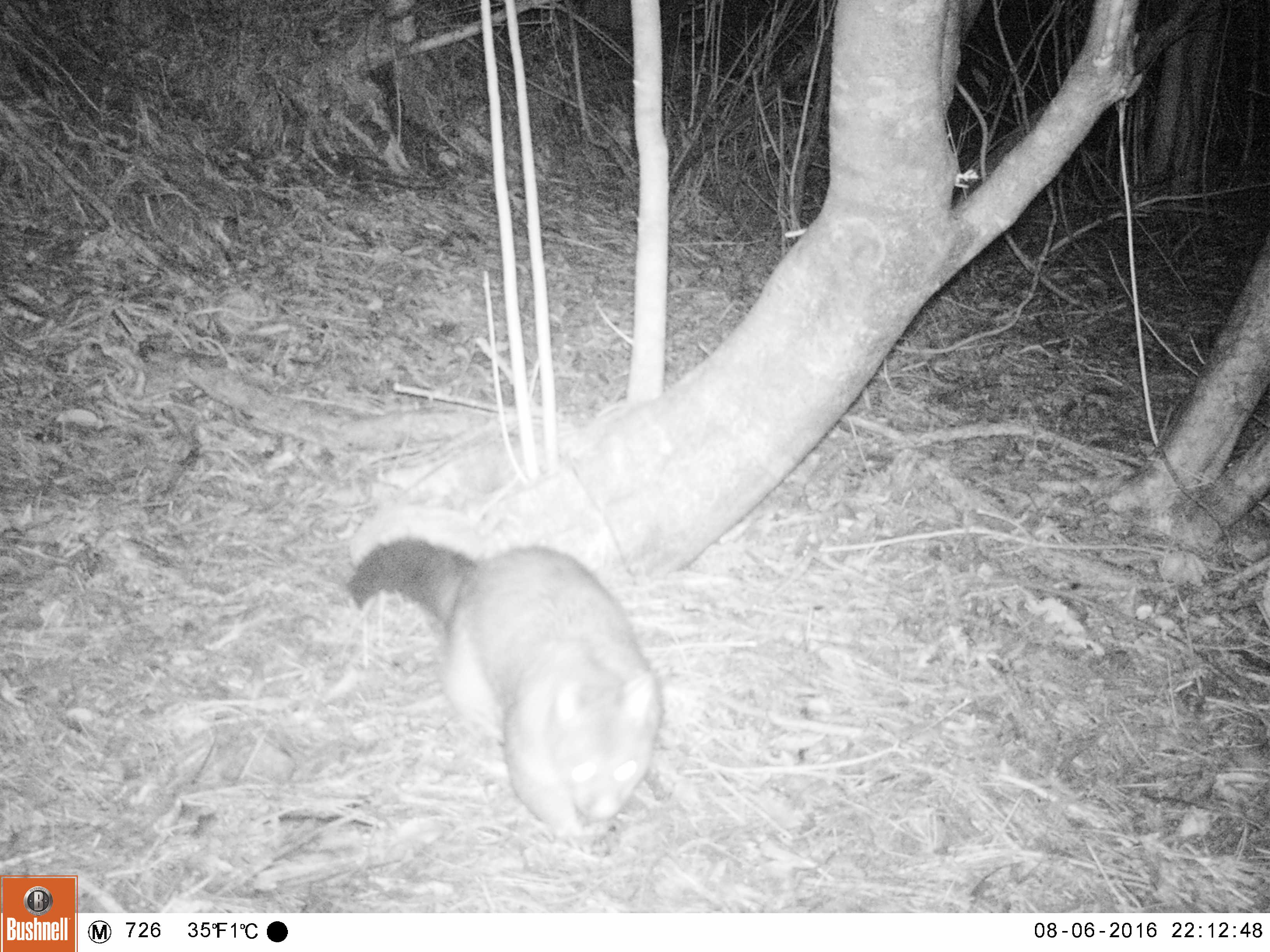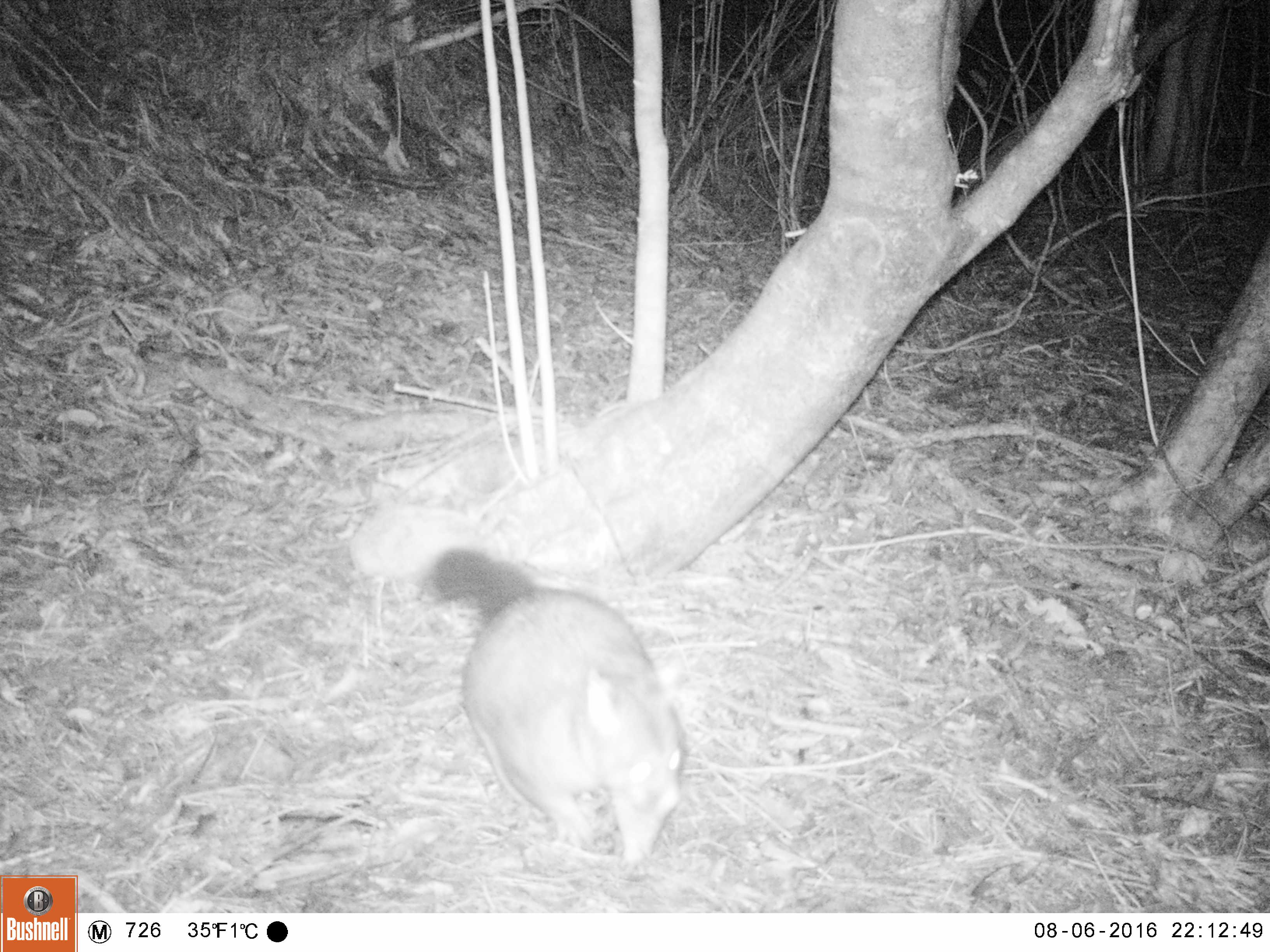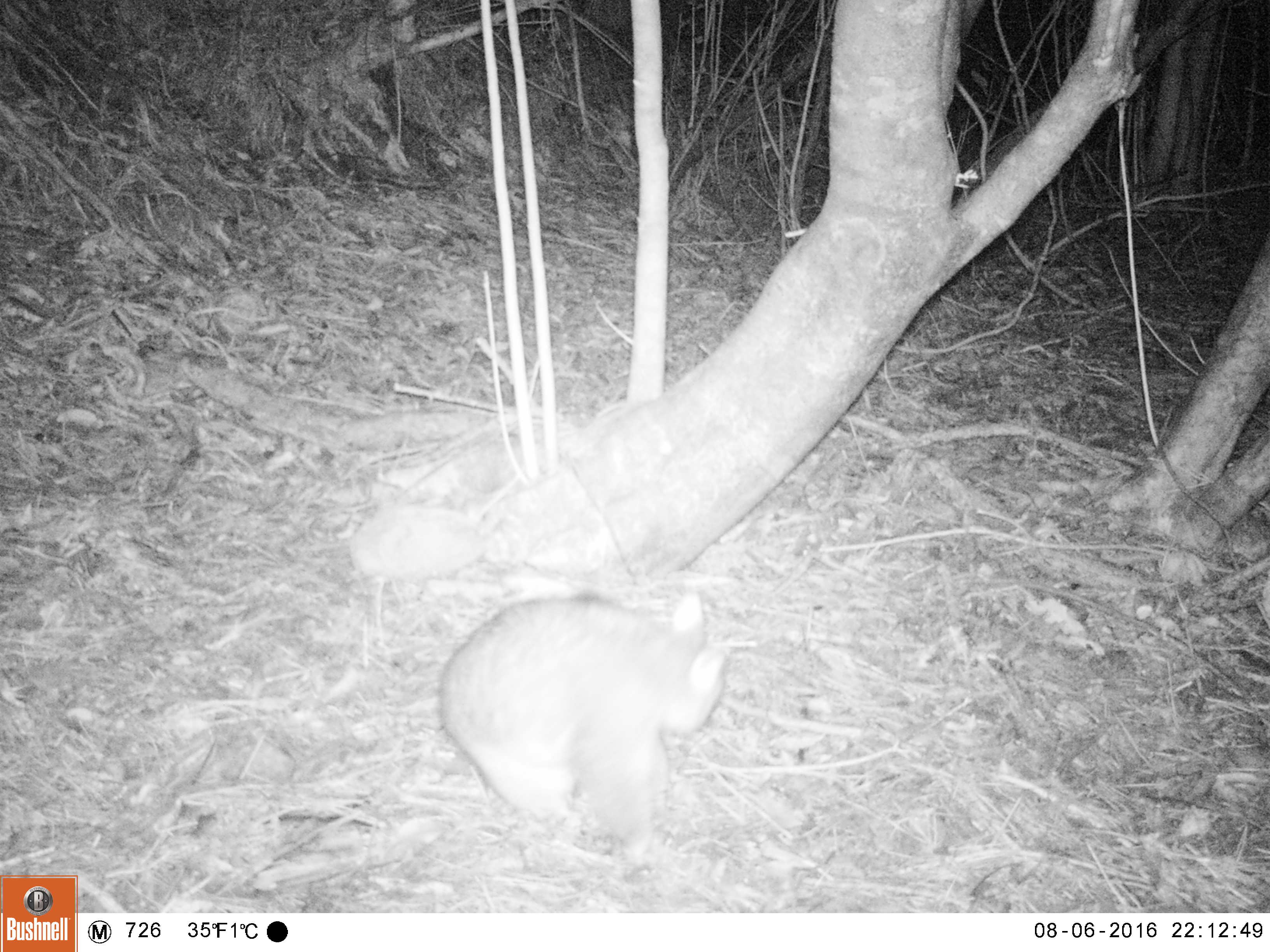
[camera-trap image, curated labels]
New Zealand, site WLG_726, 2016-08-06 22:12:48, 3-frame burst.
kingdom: Animalia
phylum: Chordata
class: Mammalia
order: Diprotodontia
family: Phalangeridae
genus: Trichosurus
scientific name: Trichosurus vulpecula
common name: common brushtail possum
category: possum